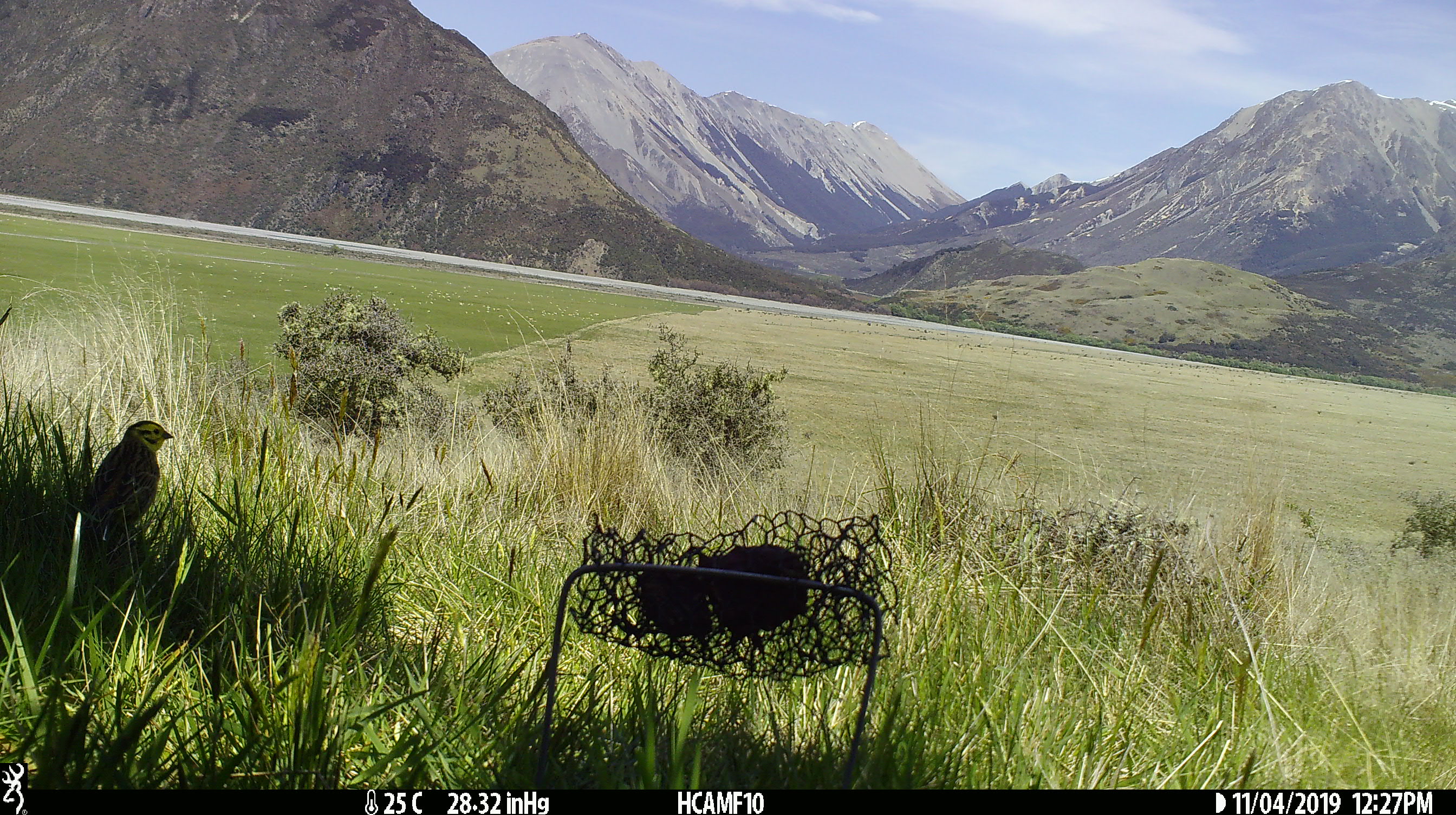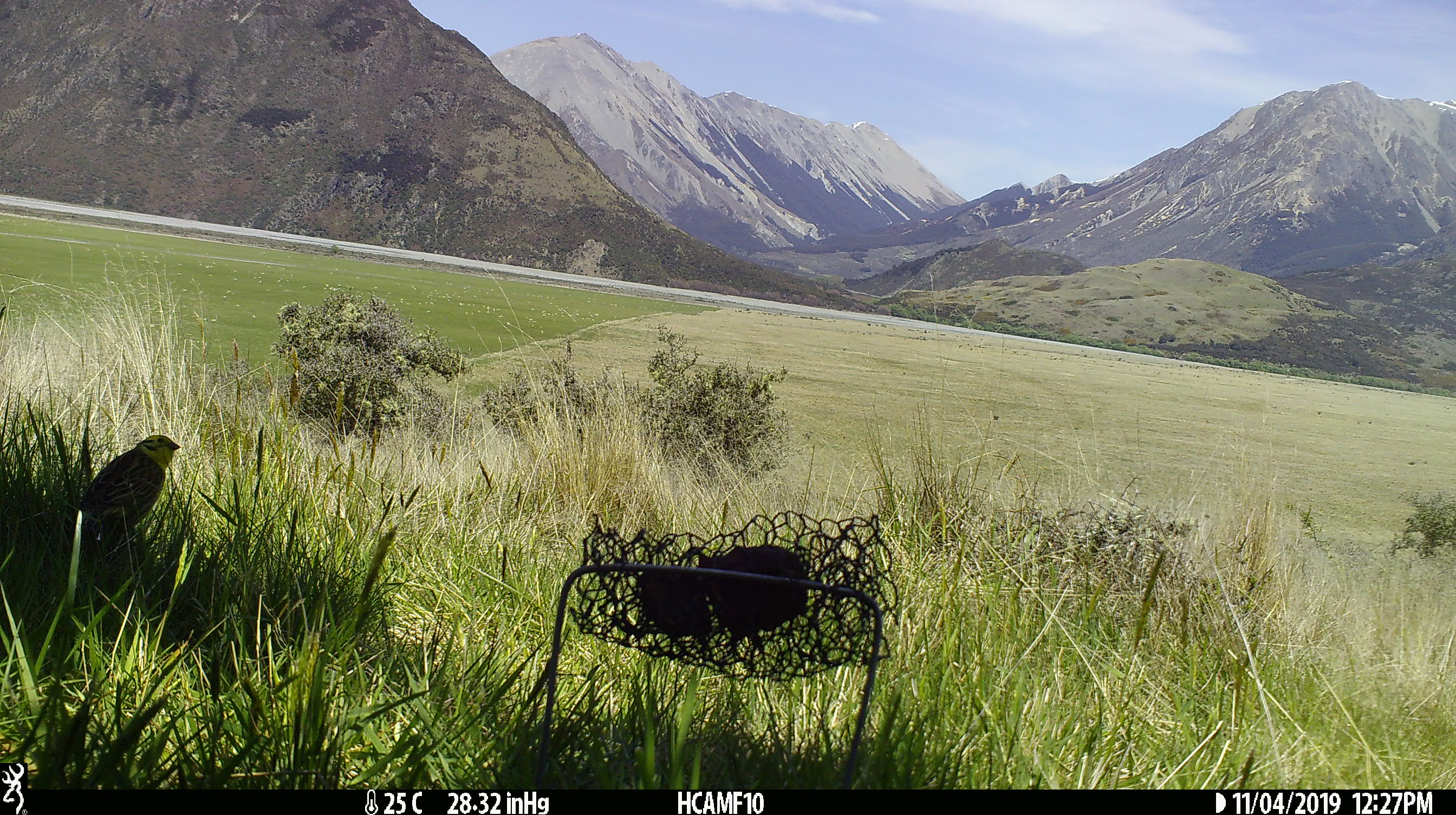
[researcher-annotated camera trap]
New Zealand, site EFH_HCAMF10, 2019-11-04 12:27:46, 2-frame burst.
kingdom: Animalia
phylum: Chordata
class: Aves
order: Passeriformes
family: Emberizidae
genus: Emberiza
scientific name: Emberiza citrinella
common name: yellowhammer